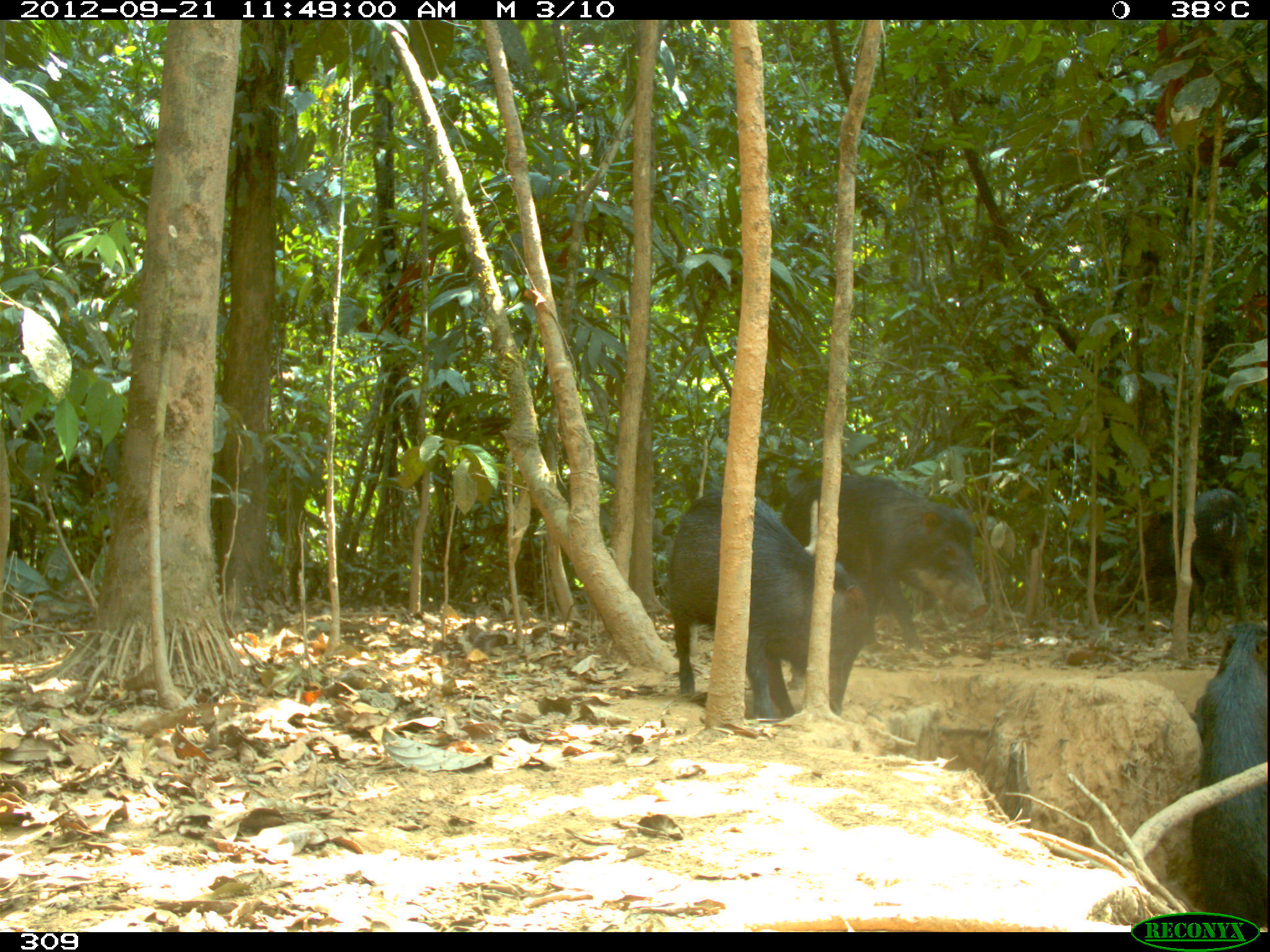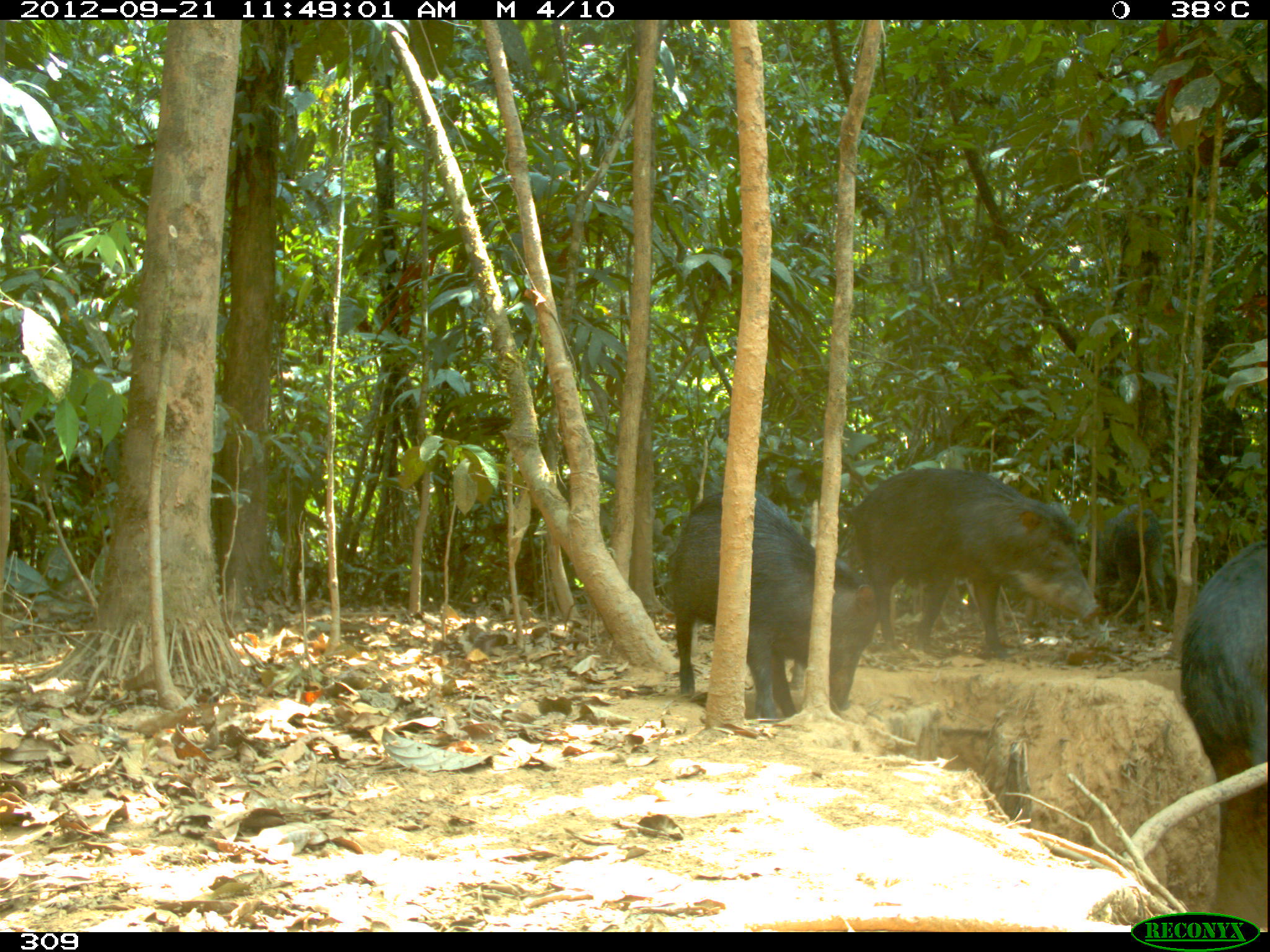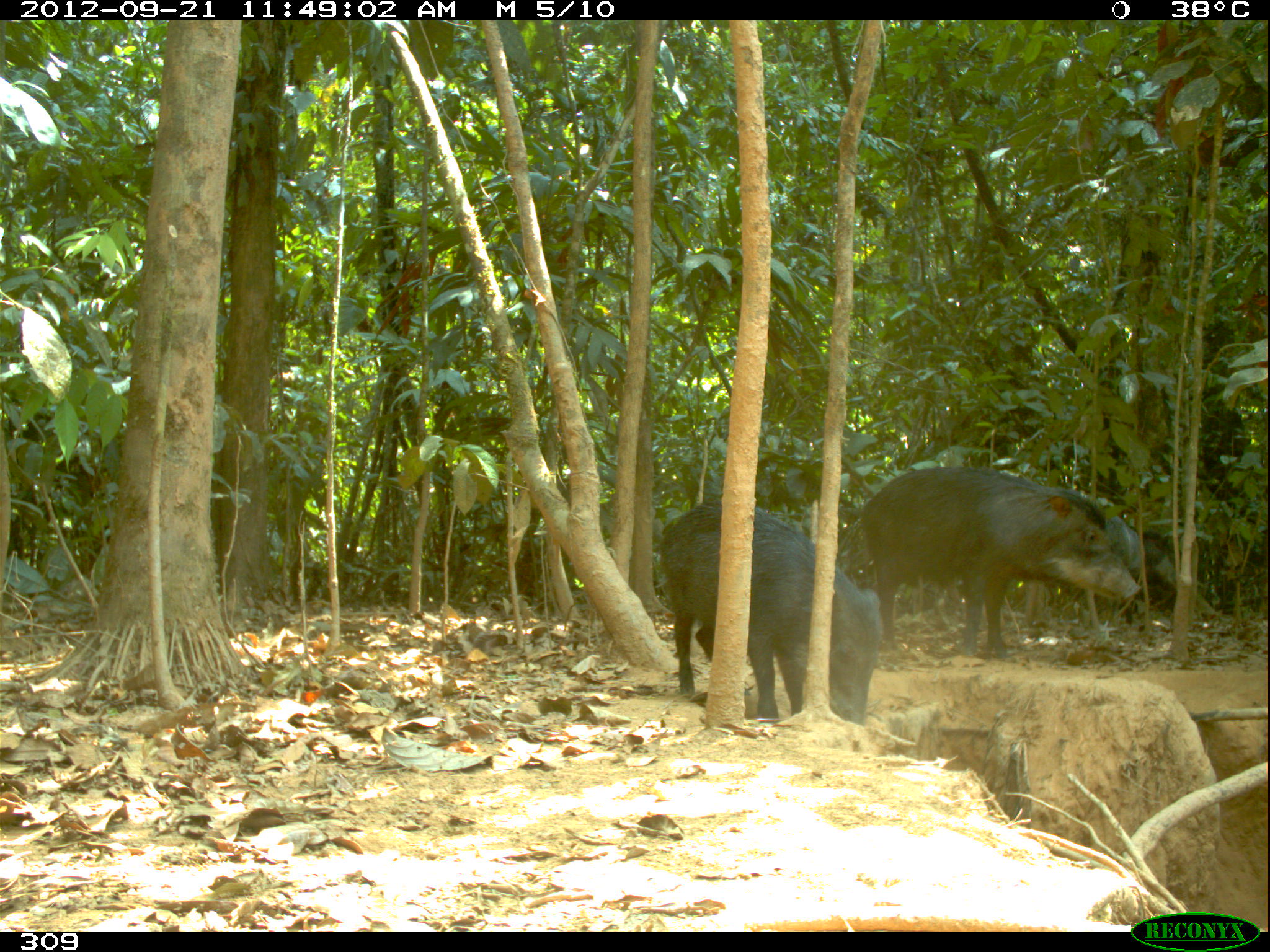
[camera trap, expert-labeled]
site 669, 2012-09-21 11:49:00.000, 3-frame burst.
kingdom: Animalia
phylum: Chordata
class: Mammalia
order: Artiodactyla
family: Tayassuidae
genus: Tayassu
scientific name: Tayassu pecari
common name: white-lipped peccary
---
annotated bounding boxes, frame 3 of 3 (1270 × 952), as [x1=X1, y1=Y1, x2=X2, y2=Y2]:
tayassu pecari: [x1=859, y1=468, x2=1140, y2=657]; [x1=658, y1=498, x2=879, y2=724]